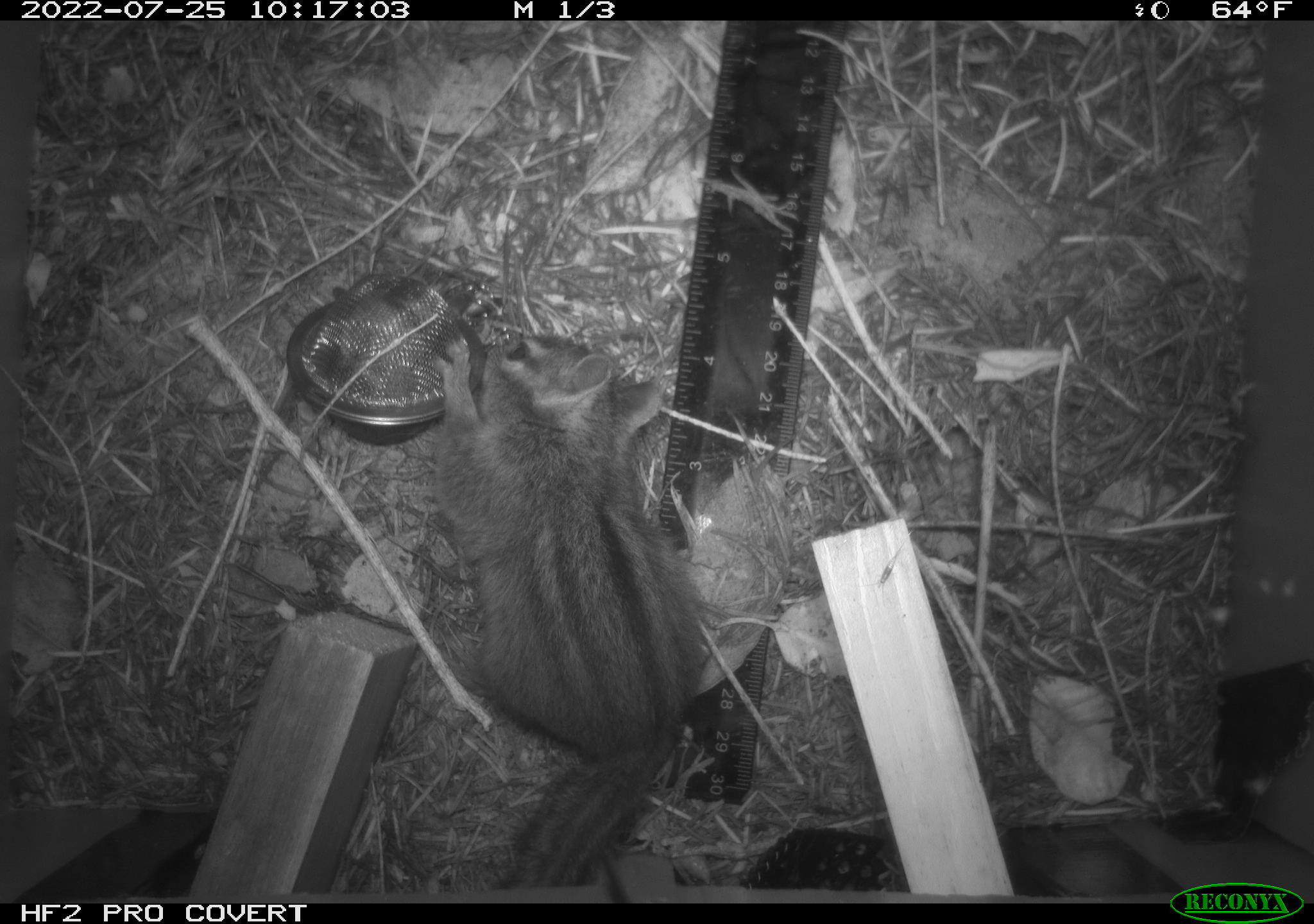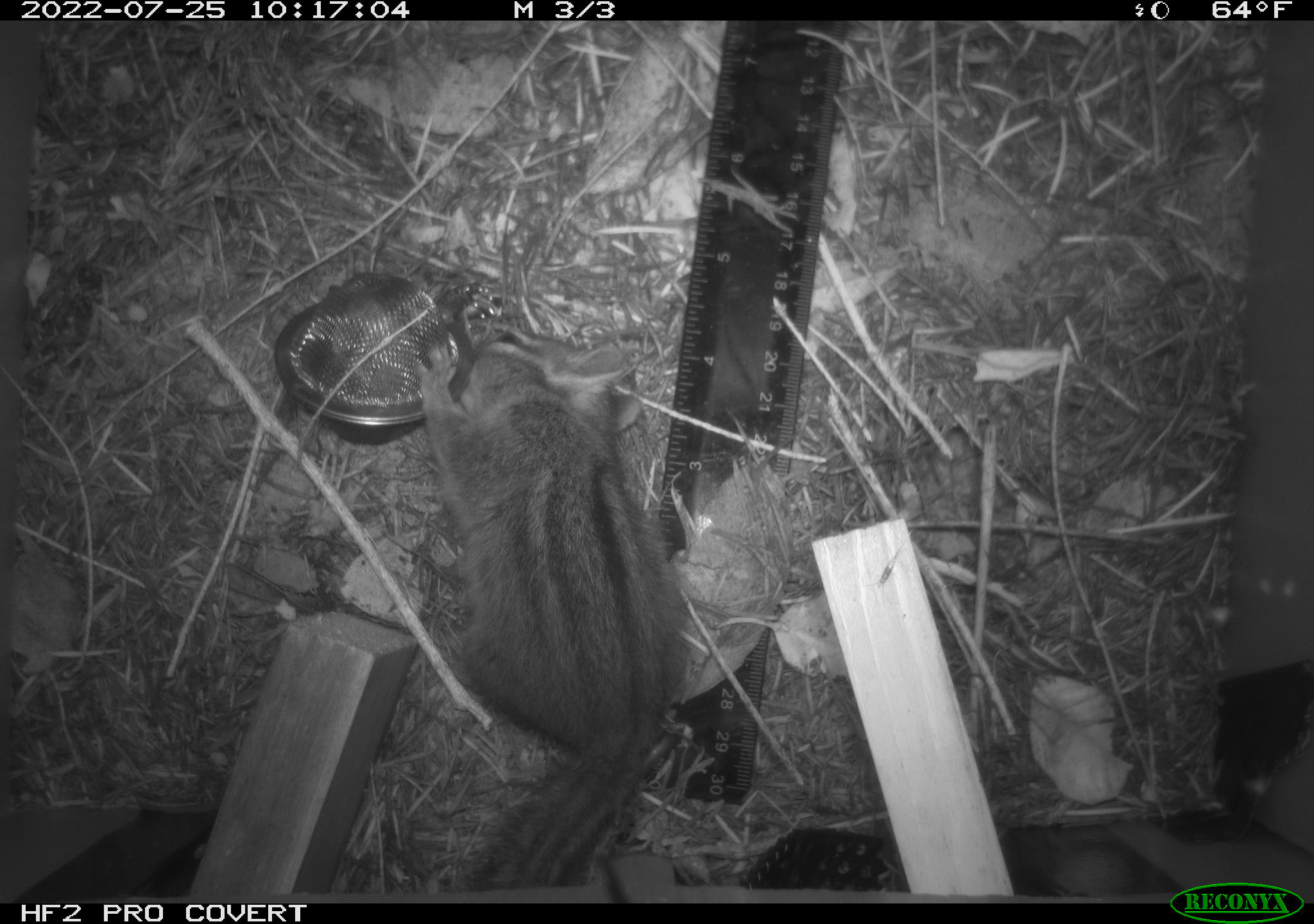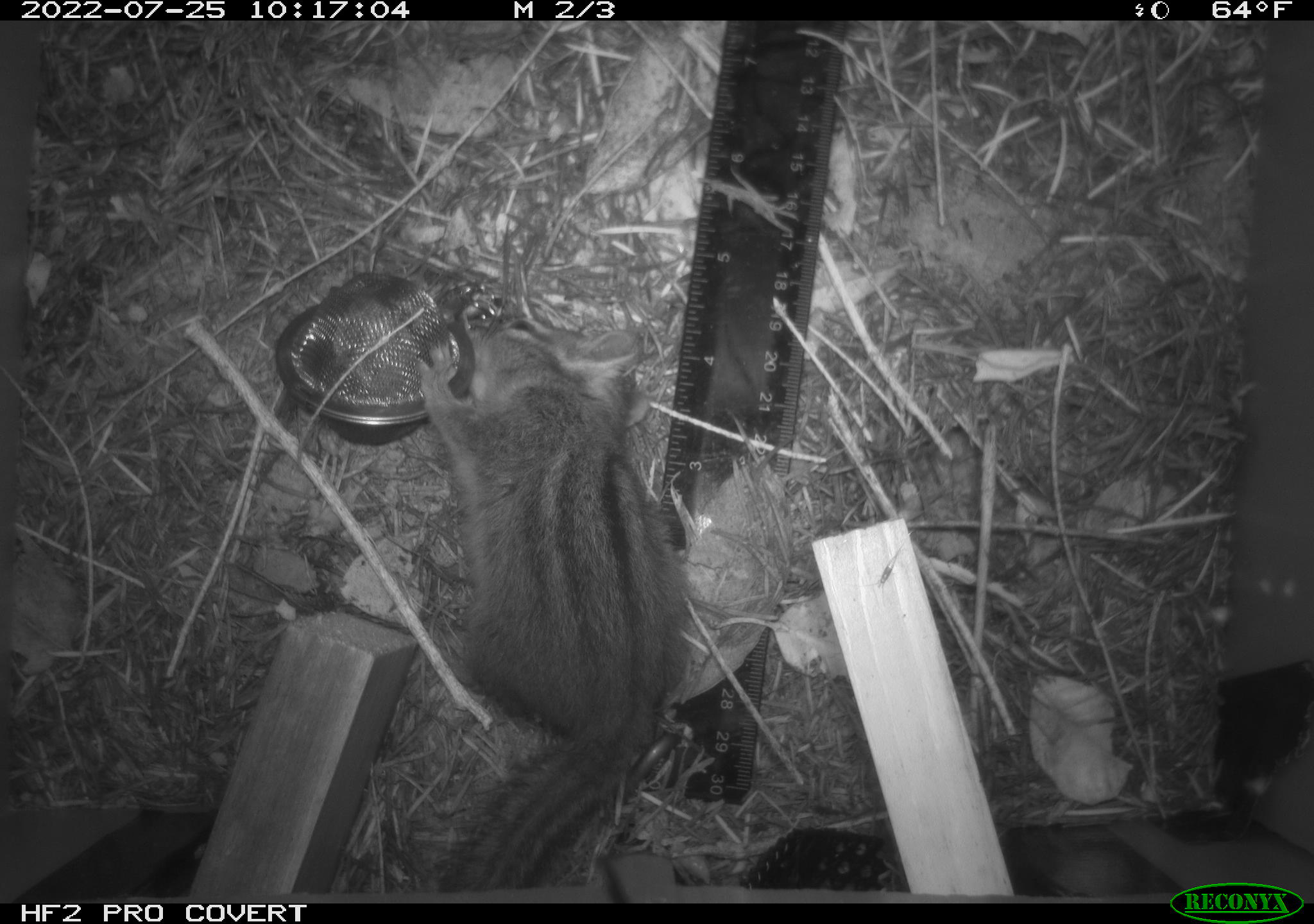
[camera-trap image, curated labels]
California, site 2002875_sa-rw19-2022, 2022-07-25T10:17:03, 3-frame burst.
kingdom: Animalia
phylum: Chordata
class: Mammalia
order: Rodentia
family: Sciuridae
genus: Neotamias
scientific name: Neotamias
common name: western chipmunks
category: neotamias species